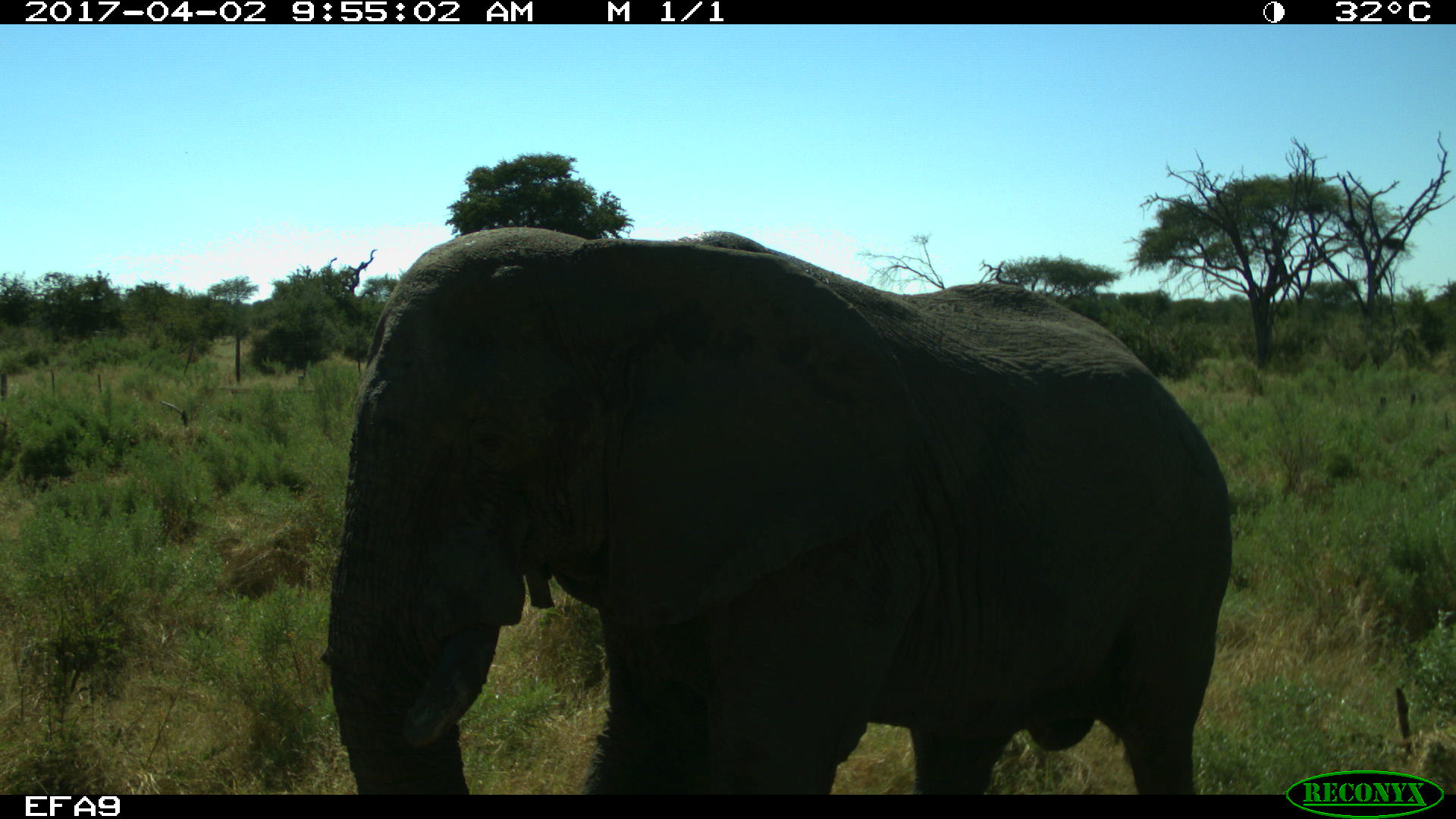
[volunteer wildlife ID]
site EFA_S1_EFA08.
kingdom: Animalia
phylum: Chordata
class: Mammalia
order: Proboscidea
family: Elephantidae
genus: Loxodonta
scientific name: Loxodonta africana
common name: african bush elephant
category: elephant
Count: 1.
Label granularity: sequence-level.